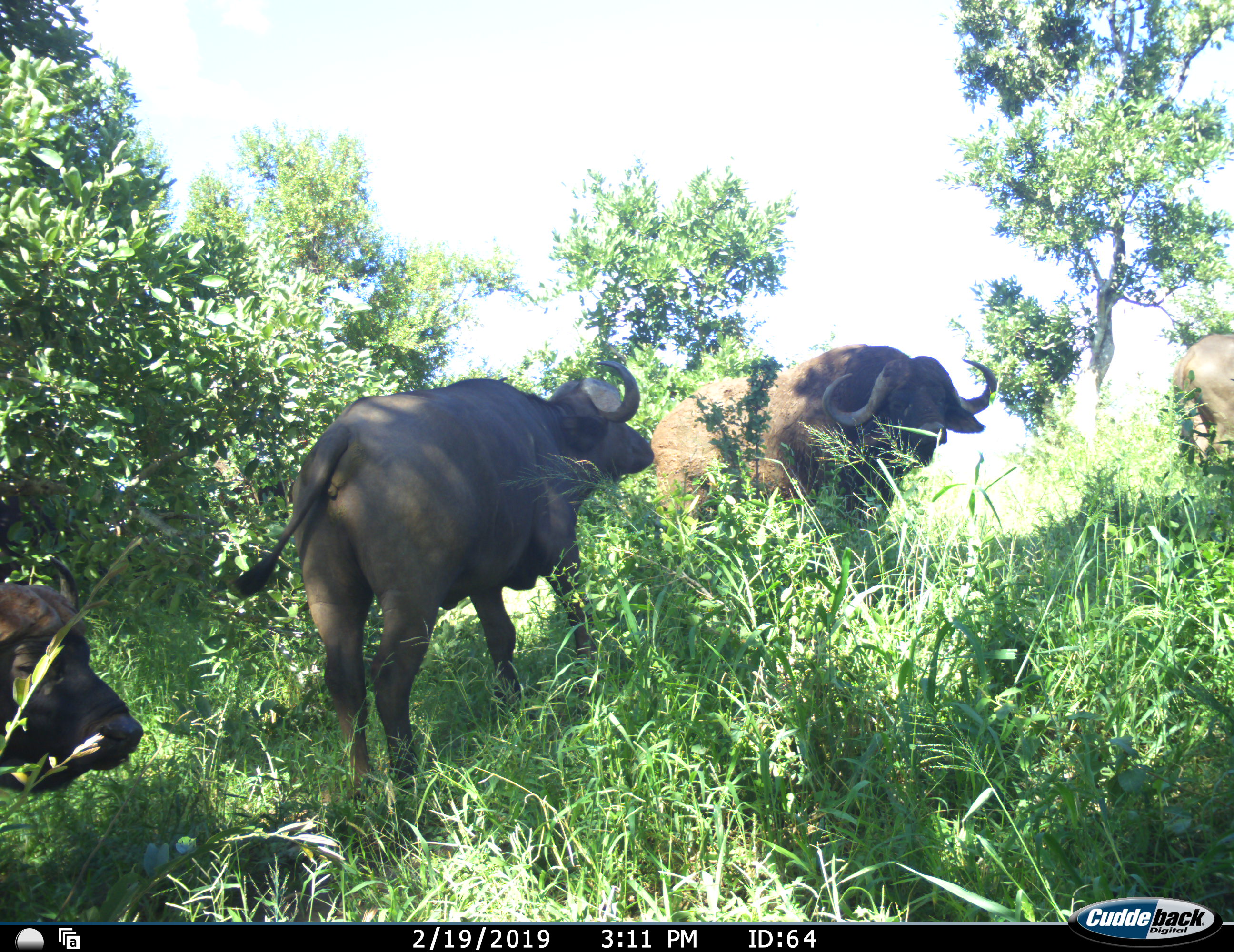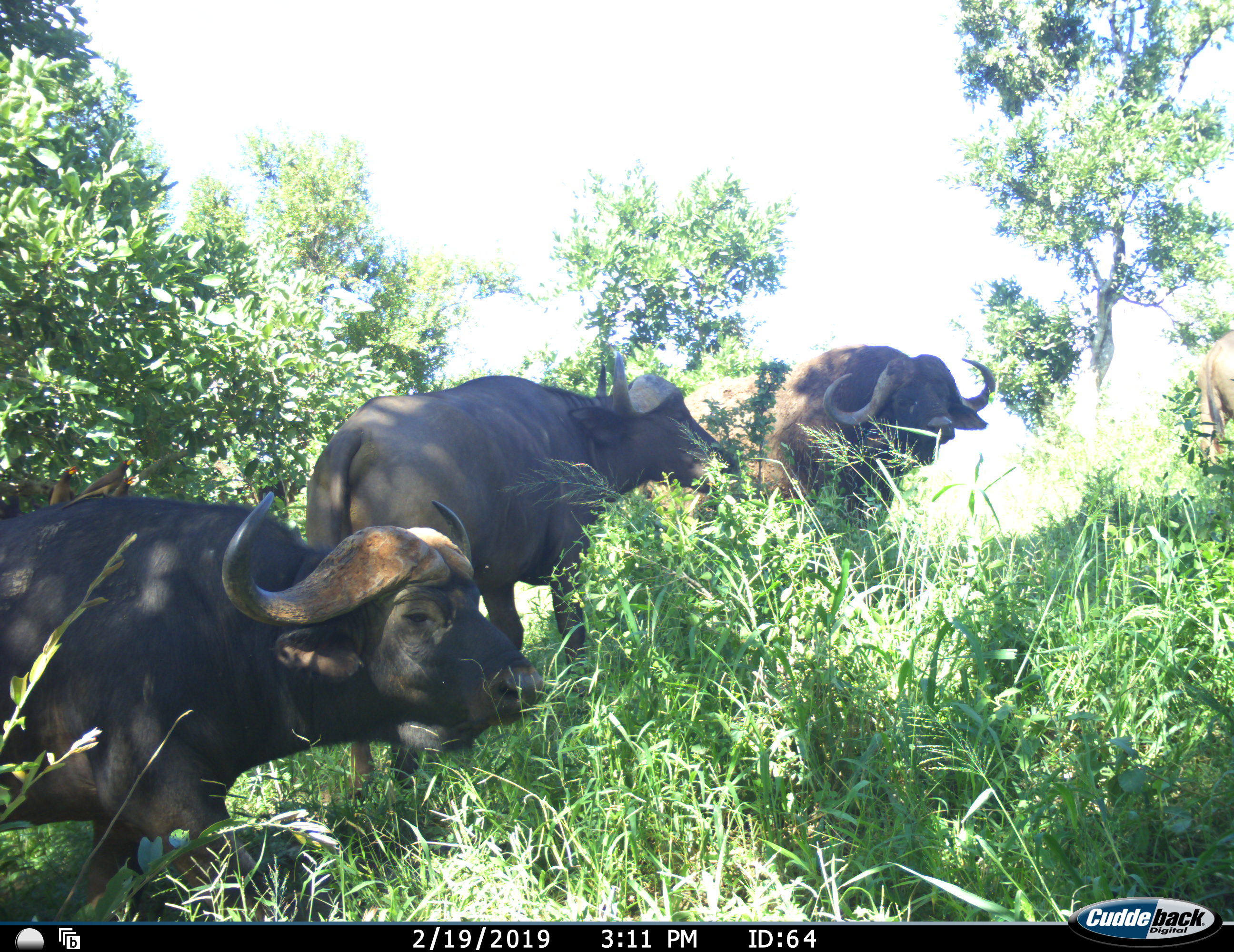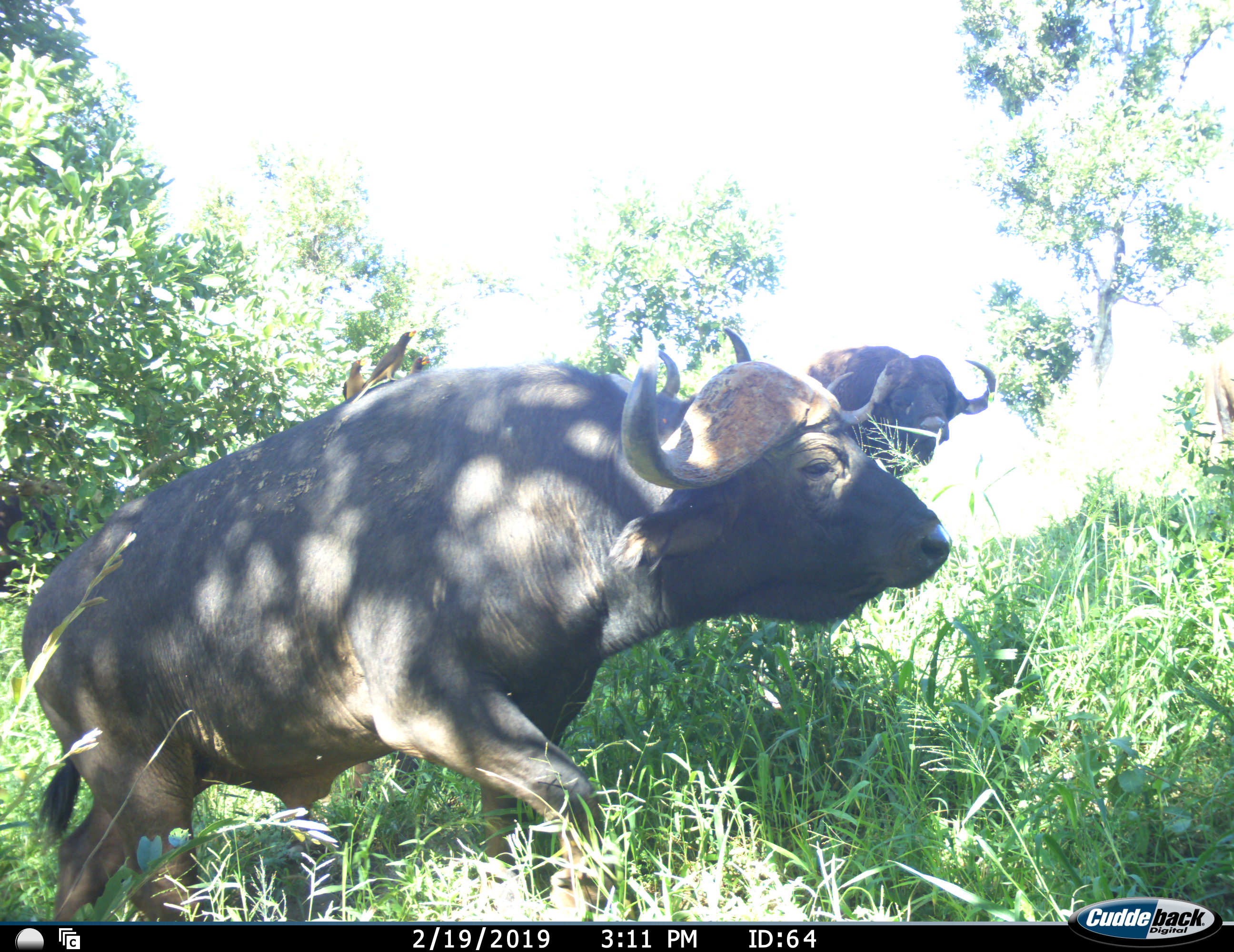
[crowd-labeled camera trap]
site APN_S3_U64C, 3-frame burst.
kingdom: Animalia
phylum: Chordata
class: Mammalia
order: Artiodactyla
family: Bovidae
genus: Syncerus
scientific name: Syncerus caffer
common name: african buffalo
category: buffalo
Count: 4.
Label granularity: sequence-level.